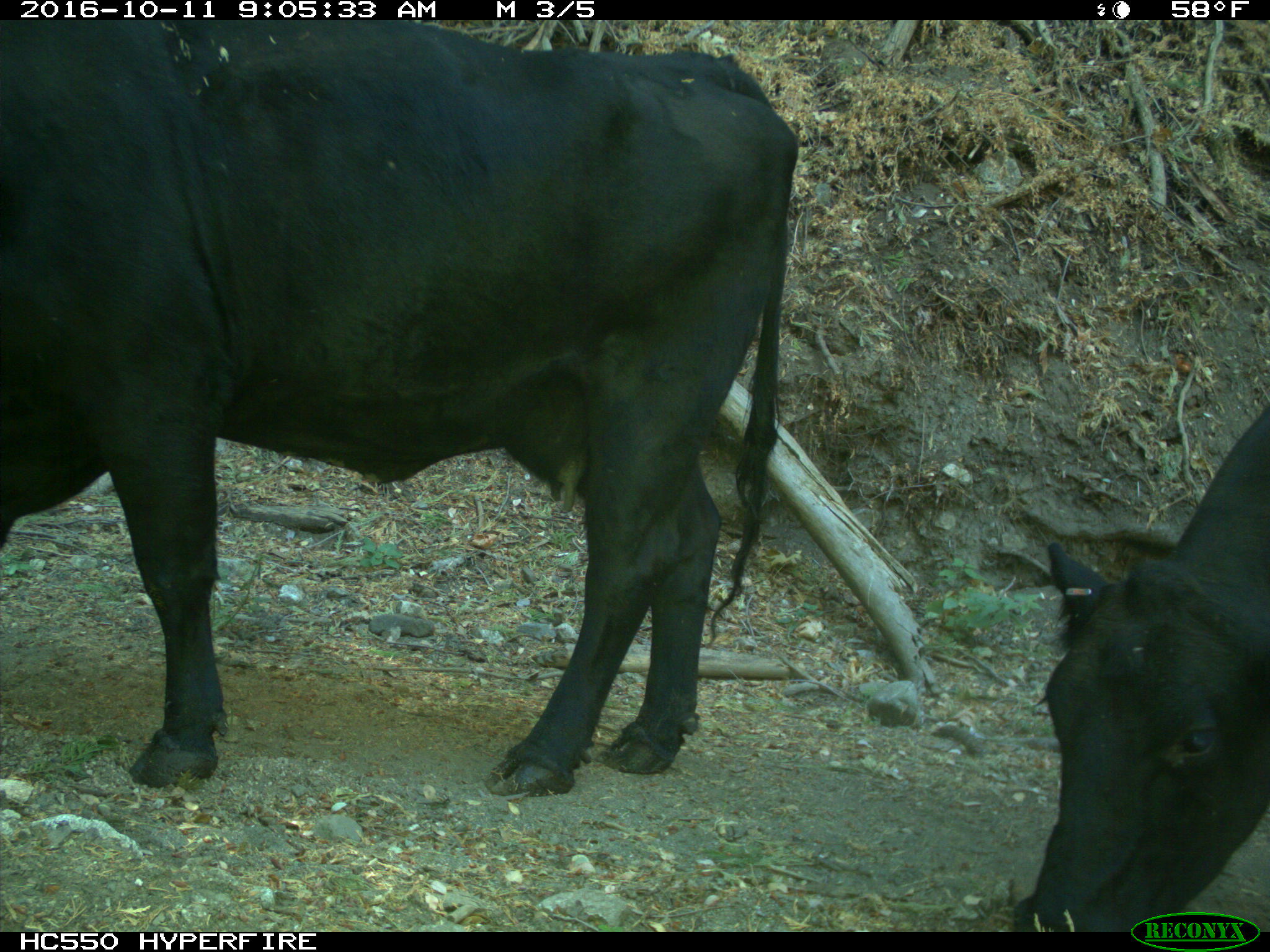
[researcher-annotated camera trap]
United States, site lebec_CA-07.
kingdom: Animalia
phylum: Chordata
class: Mammalia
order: Artiodactyla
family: Bovidae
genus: Bos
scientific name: Bos taurus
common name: domestic cow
Bos taurus (domestic cow).